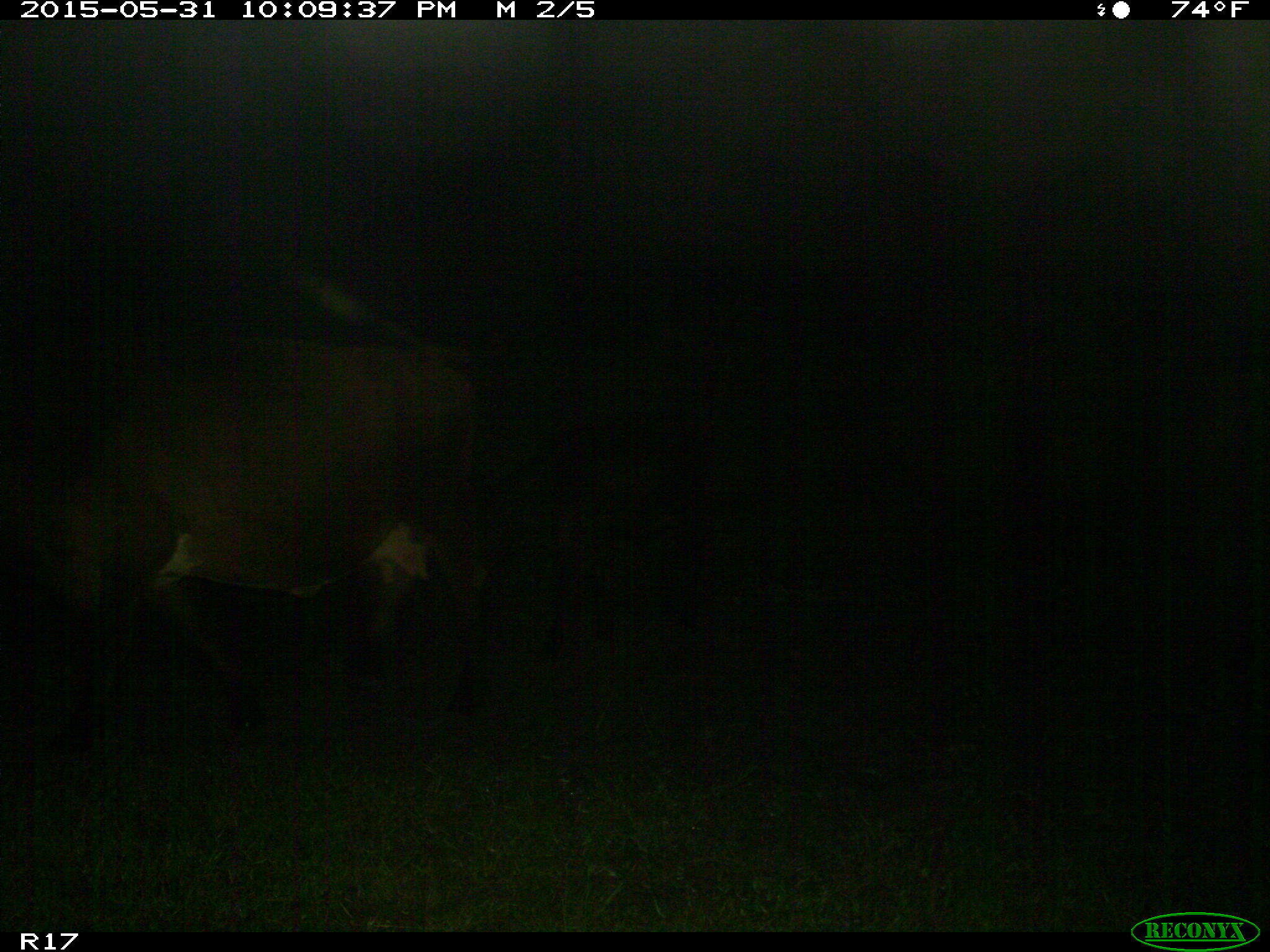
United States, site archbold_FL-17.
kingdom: Animalia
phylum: Chordata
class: Mammalia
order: Artiodactyla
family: Bovidae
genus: Bos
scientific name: Bos taurus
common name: domestic cow